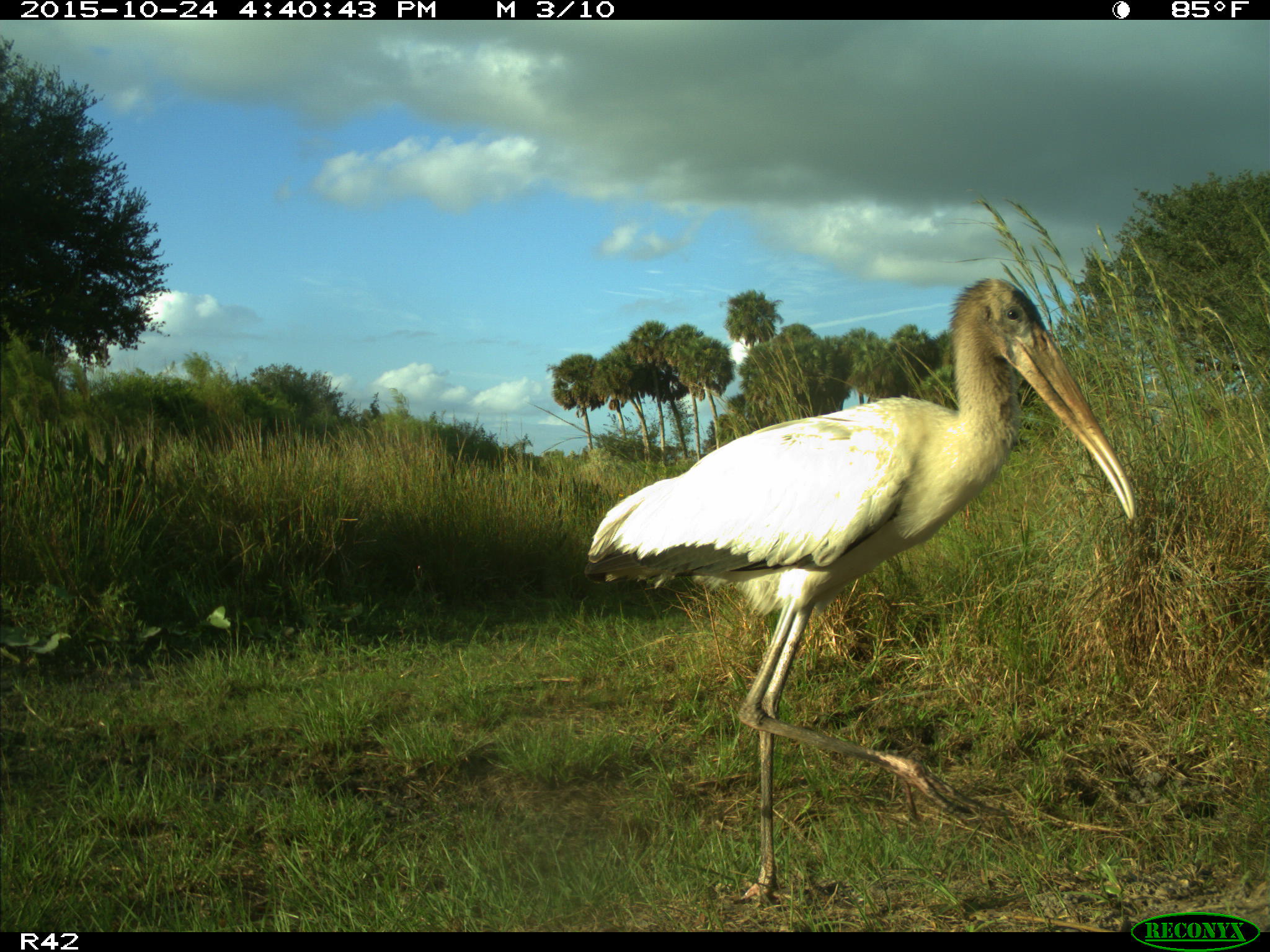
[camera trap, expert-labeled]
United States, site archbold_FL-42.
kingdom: Animalia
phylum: Chordata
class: Aves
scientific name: Aves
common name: birds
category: unidentified bird